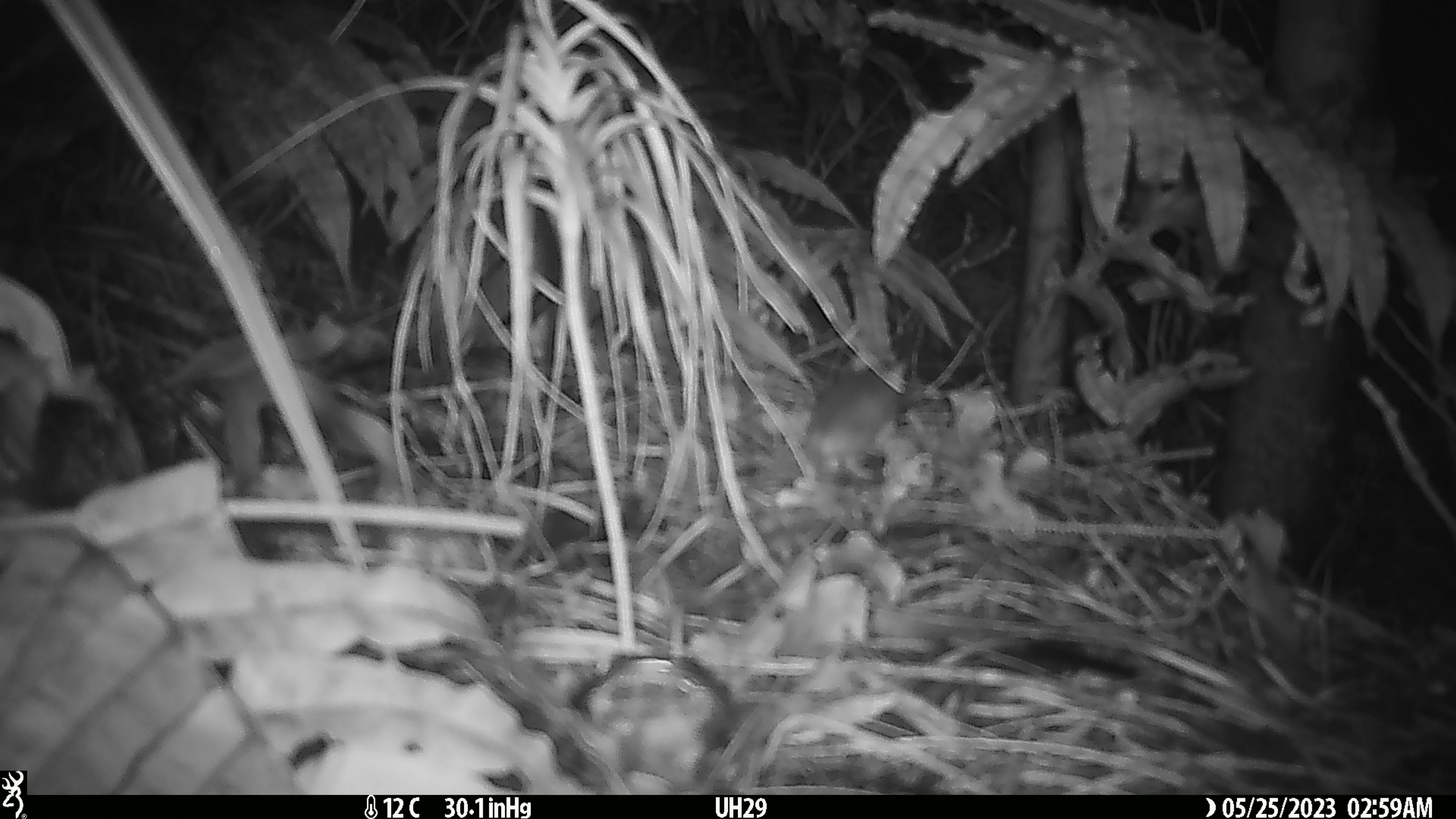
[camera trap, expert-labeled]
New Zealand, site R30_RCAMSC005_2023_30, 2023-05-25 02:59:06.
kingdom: Animalia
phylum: Chordata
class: Mammalia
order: Rodentia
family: Muridae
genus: Mus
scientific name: Mus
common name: mouse